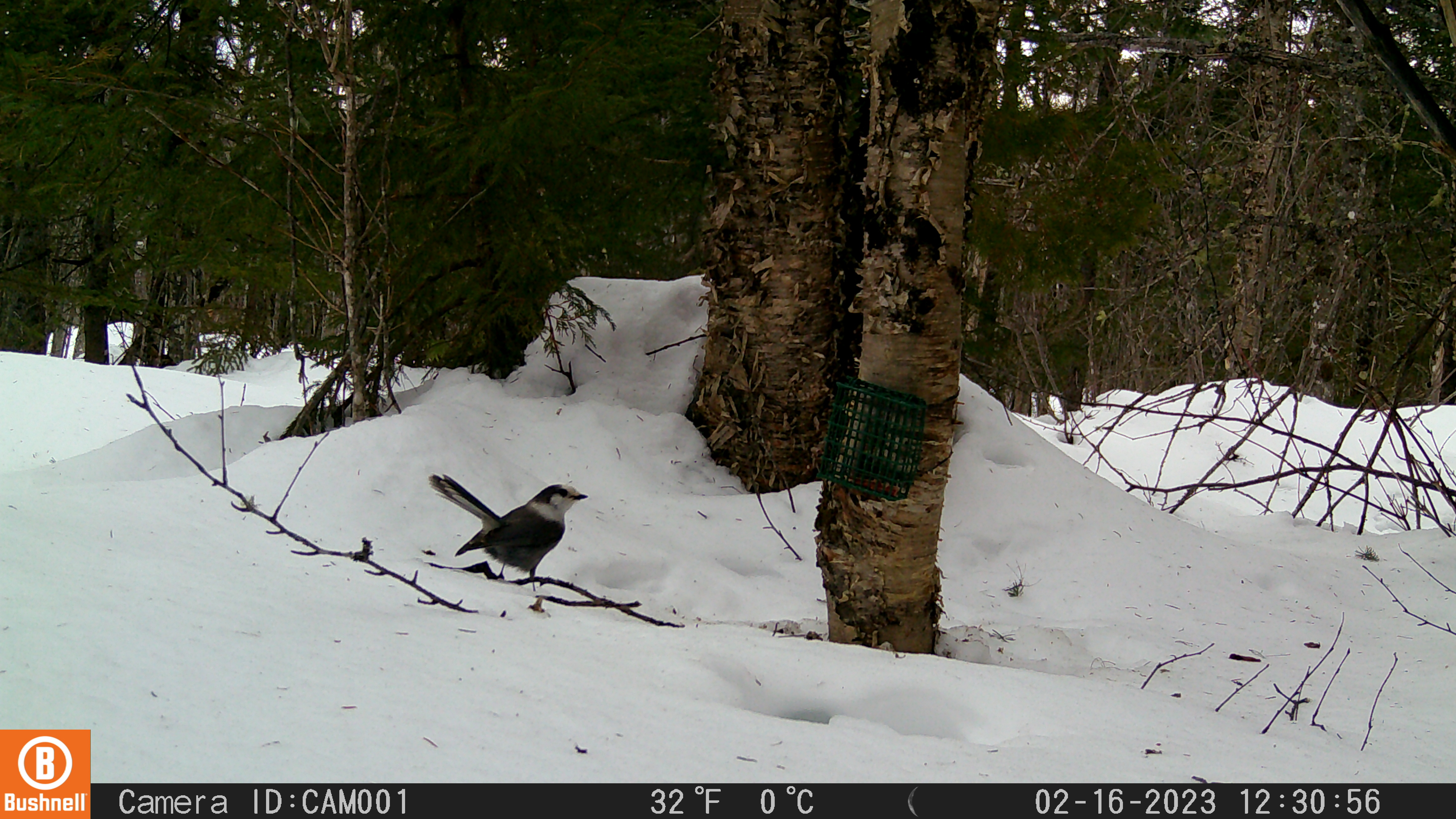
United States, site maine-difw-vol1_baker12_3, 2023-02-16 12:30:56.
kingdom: Animalia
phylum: Chordata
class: Aves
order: Passeriformes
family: Corvidae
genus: Perisoreus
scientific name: Perisoreus canadensis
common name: canada jay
Canada jay (Perisoreus canadensis).